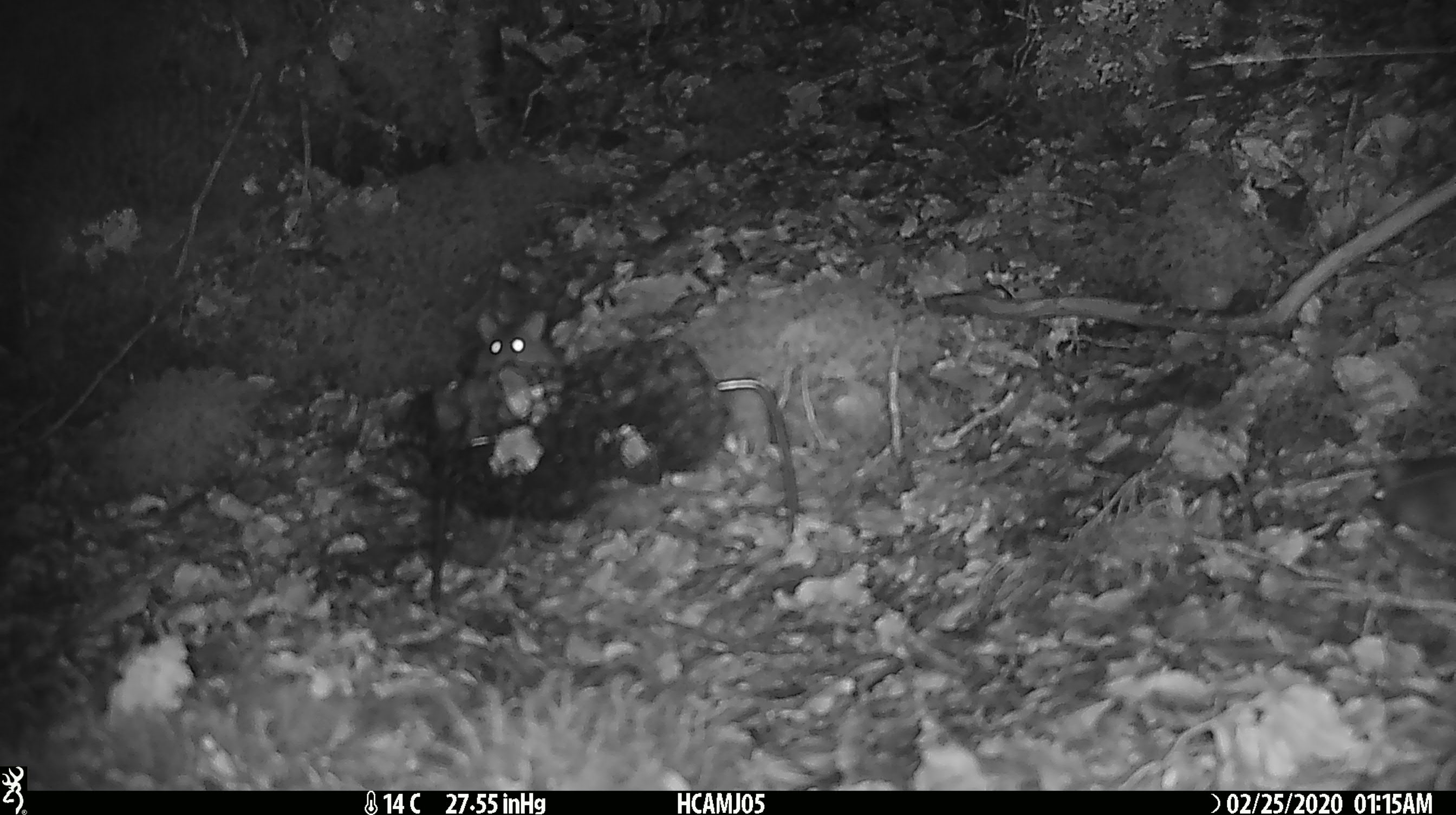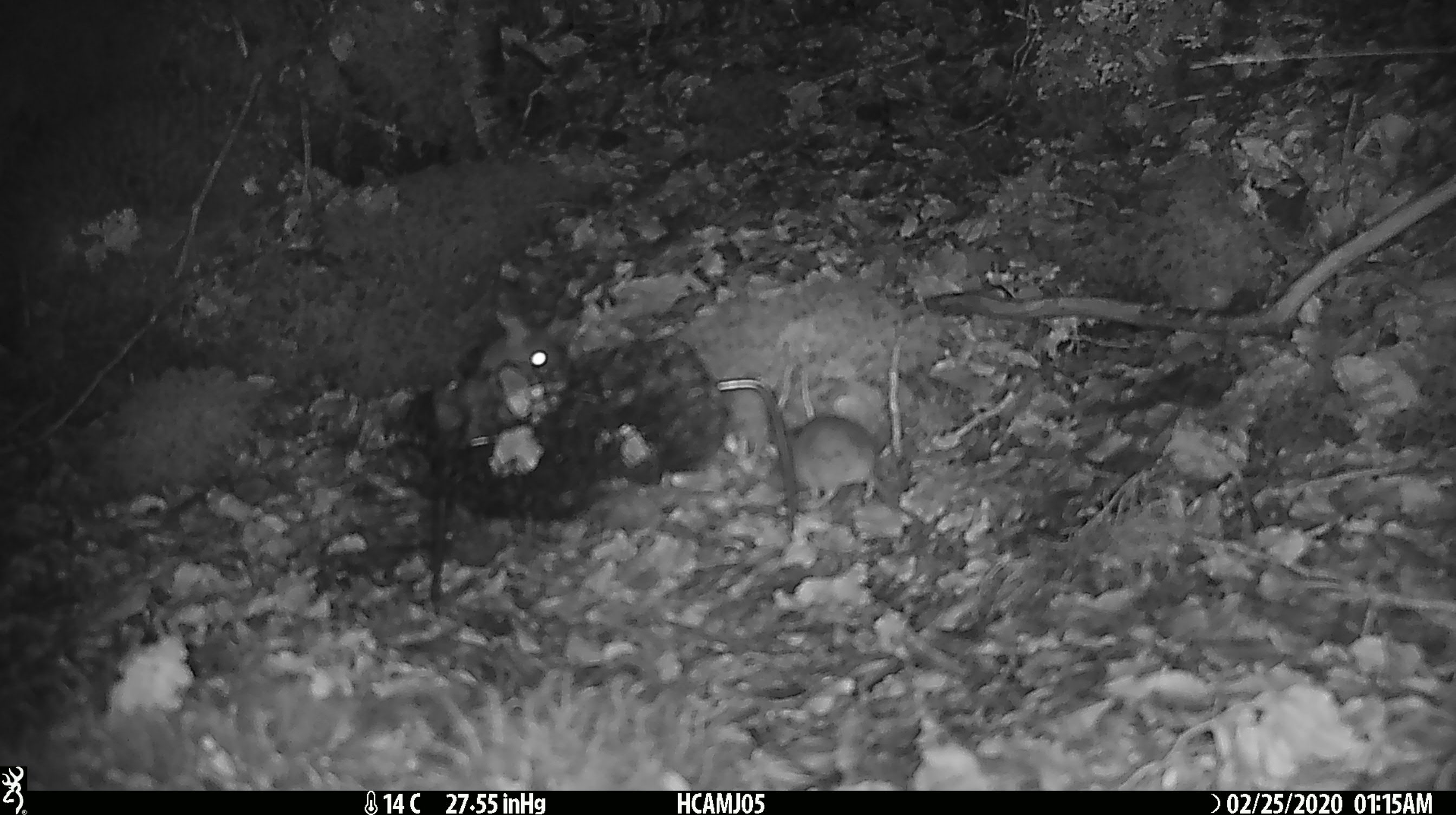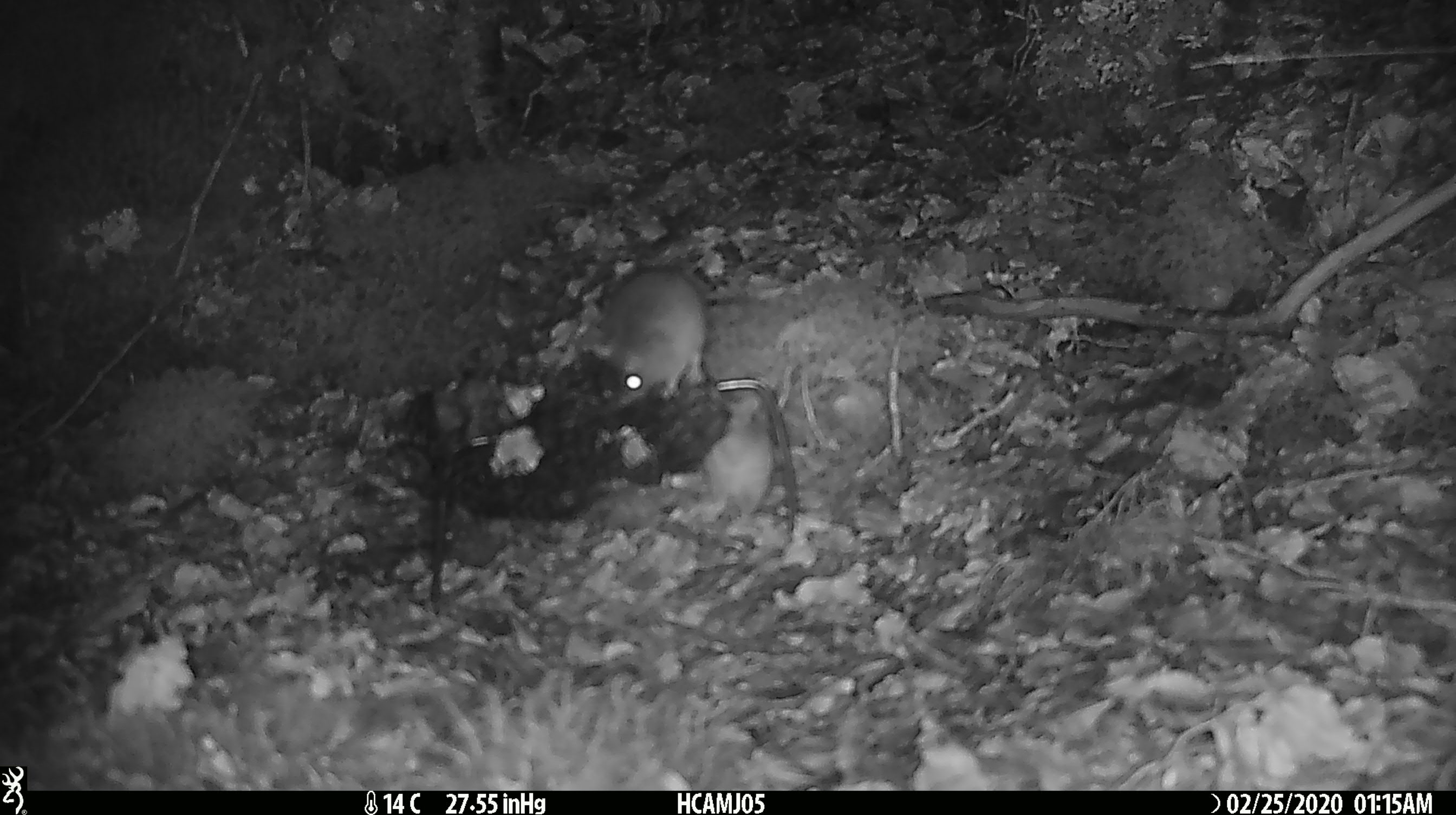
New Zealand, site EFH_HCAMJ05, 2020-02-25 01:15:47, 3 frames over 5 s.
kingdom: Animalia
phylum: Chordata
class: Mammalia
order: Rodentia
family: Muridae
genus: Mus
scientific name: Mus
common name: mouse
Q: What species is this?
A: Mouse (Mus).